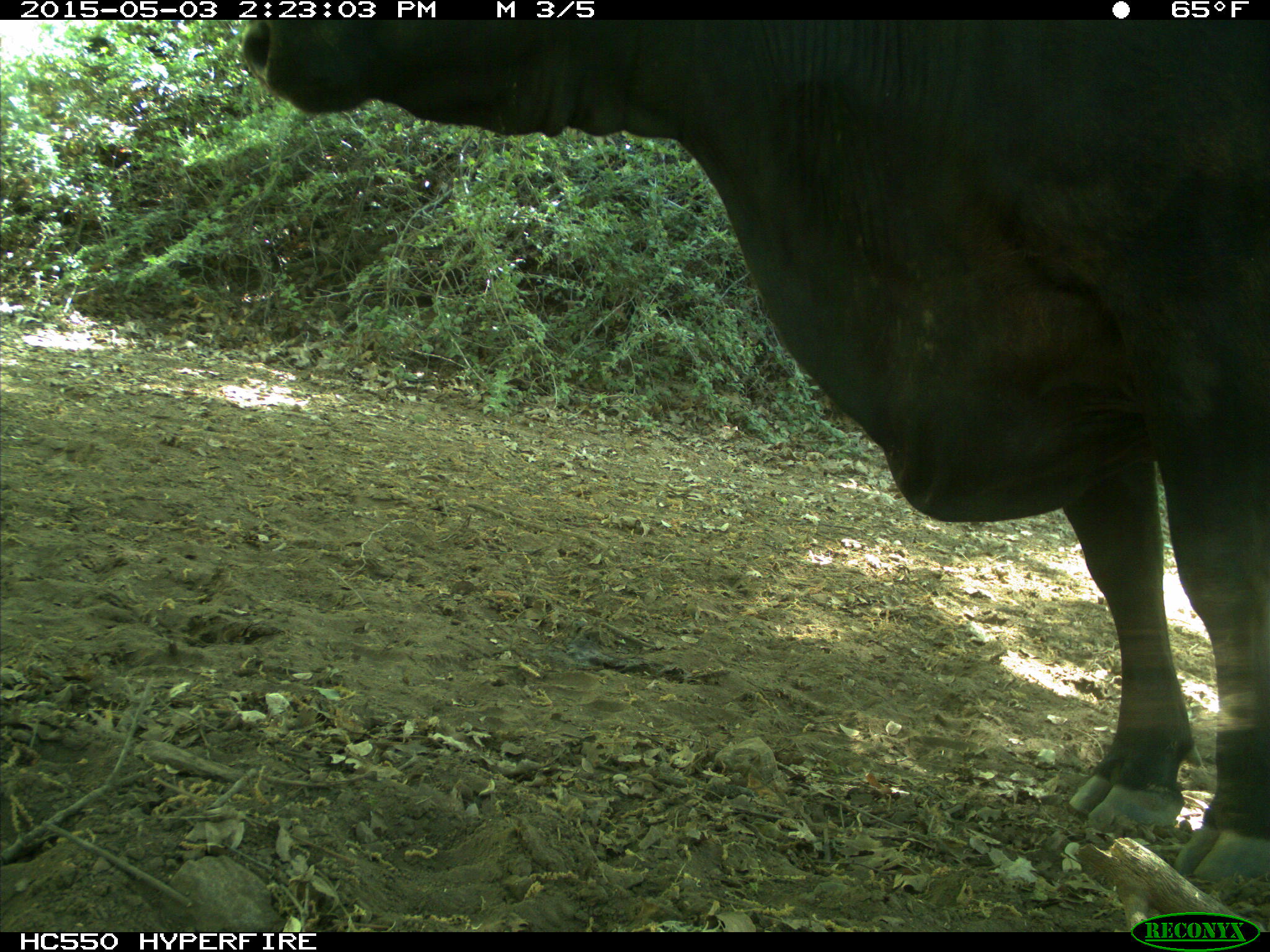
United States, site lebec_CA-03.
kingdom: Animalia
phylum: Chordata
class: Mammalia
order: Artiodactyla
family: Bovidae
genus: Bos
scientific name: Bos taurus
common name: domestic cow